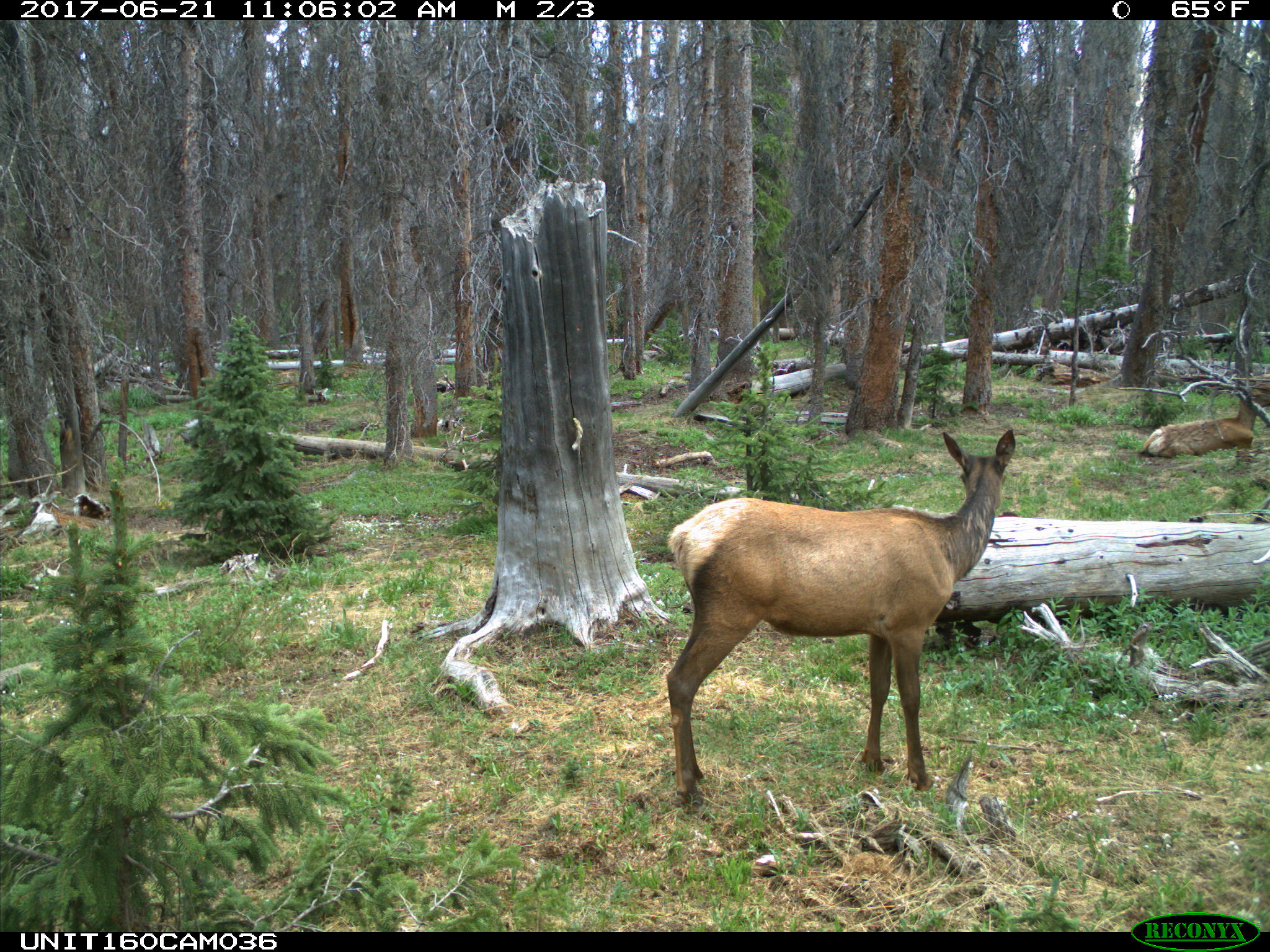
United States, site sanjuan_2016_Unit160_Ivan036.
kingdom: Animalia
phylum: Chordata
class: Mammalia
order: Artiodactyla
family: Cervidae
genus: Cervus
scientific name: Cervus elaphus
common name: red deer